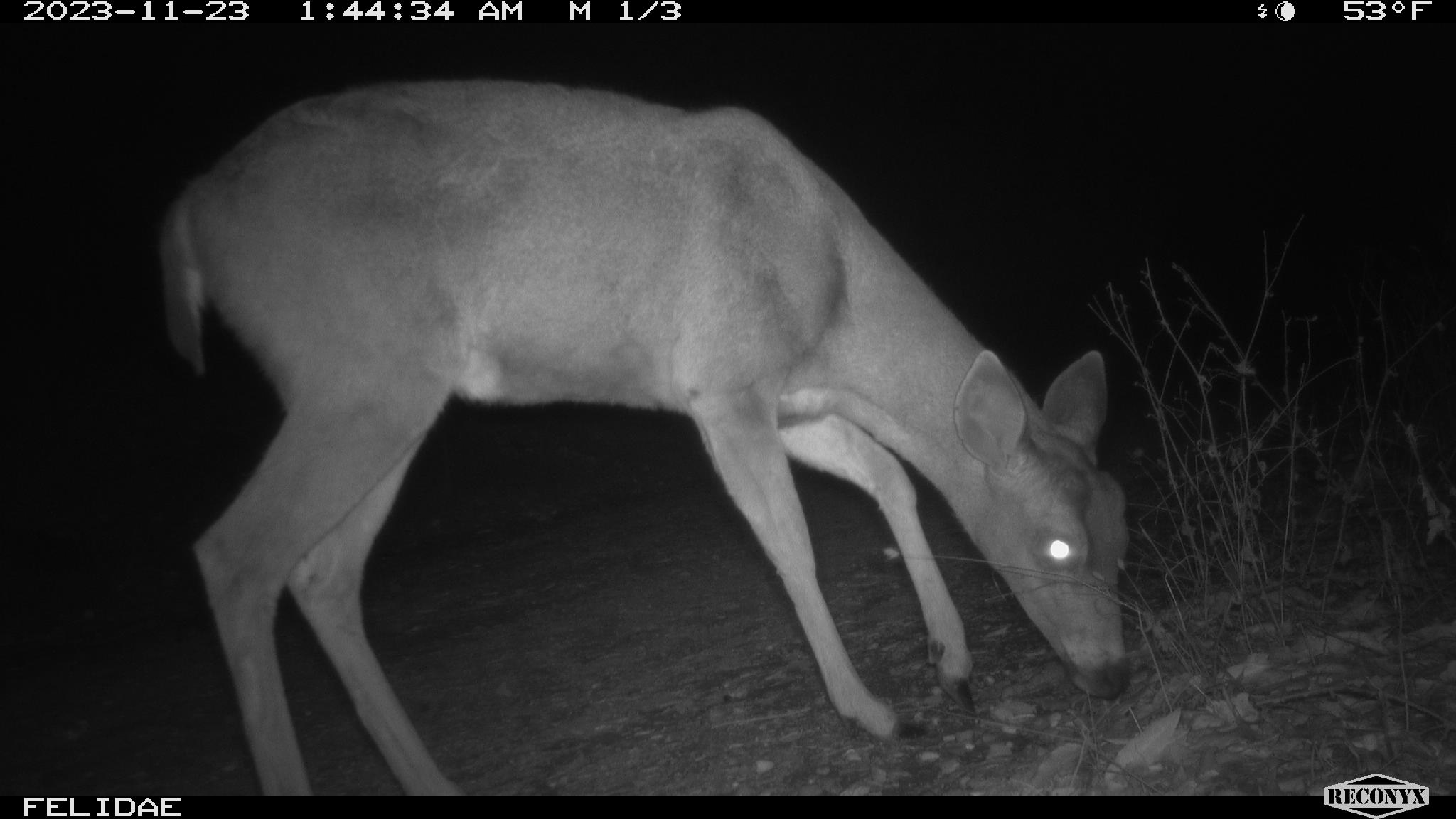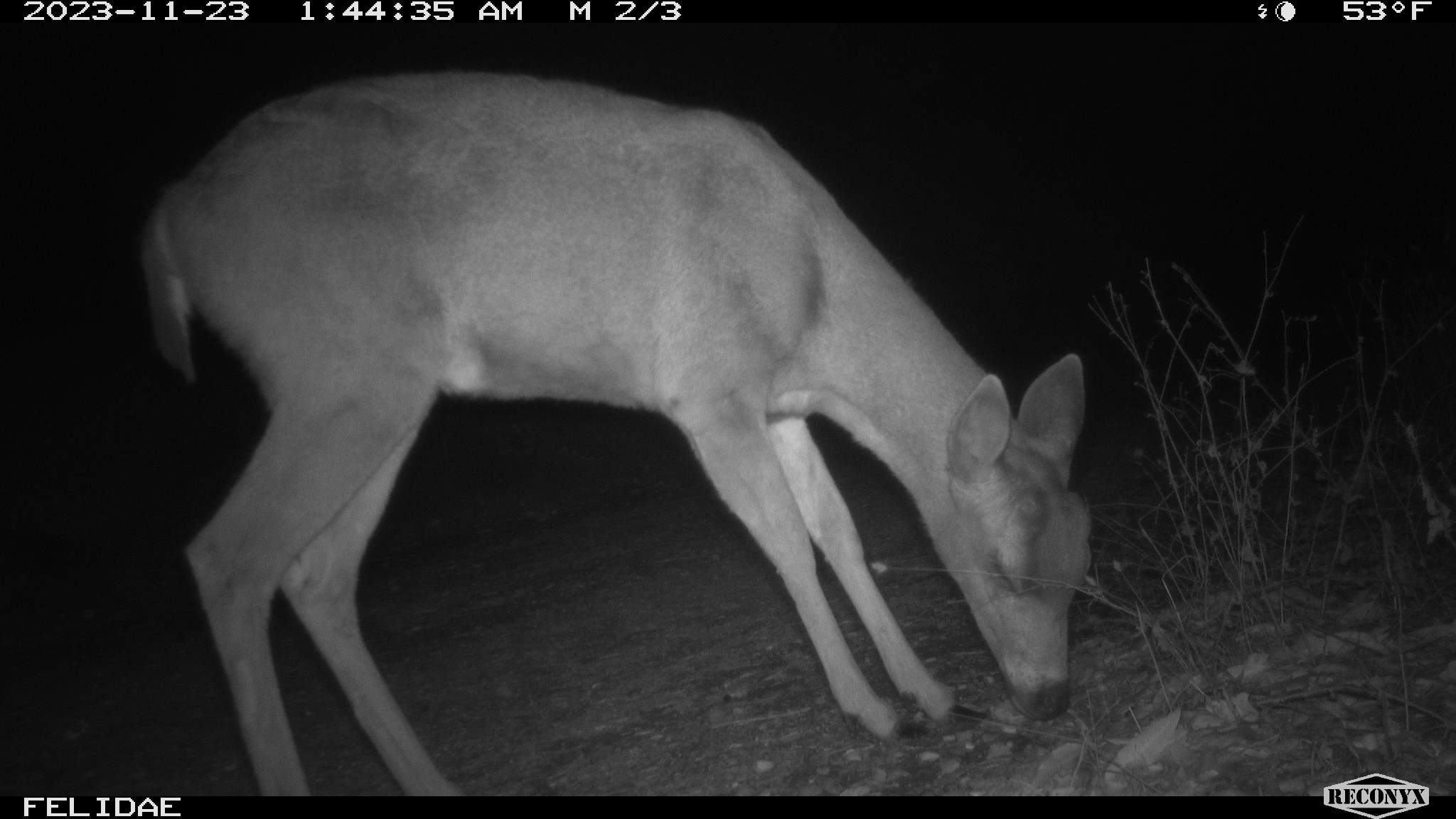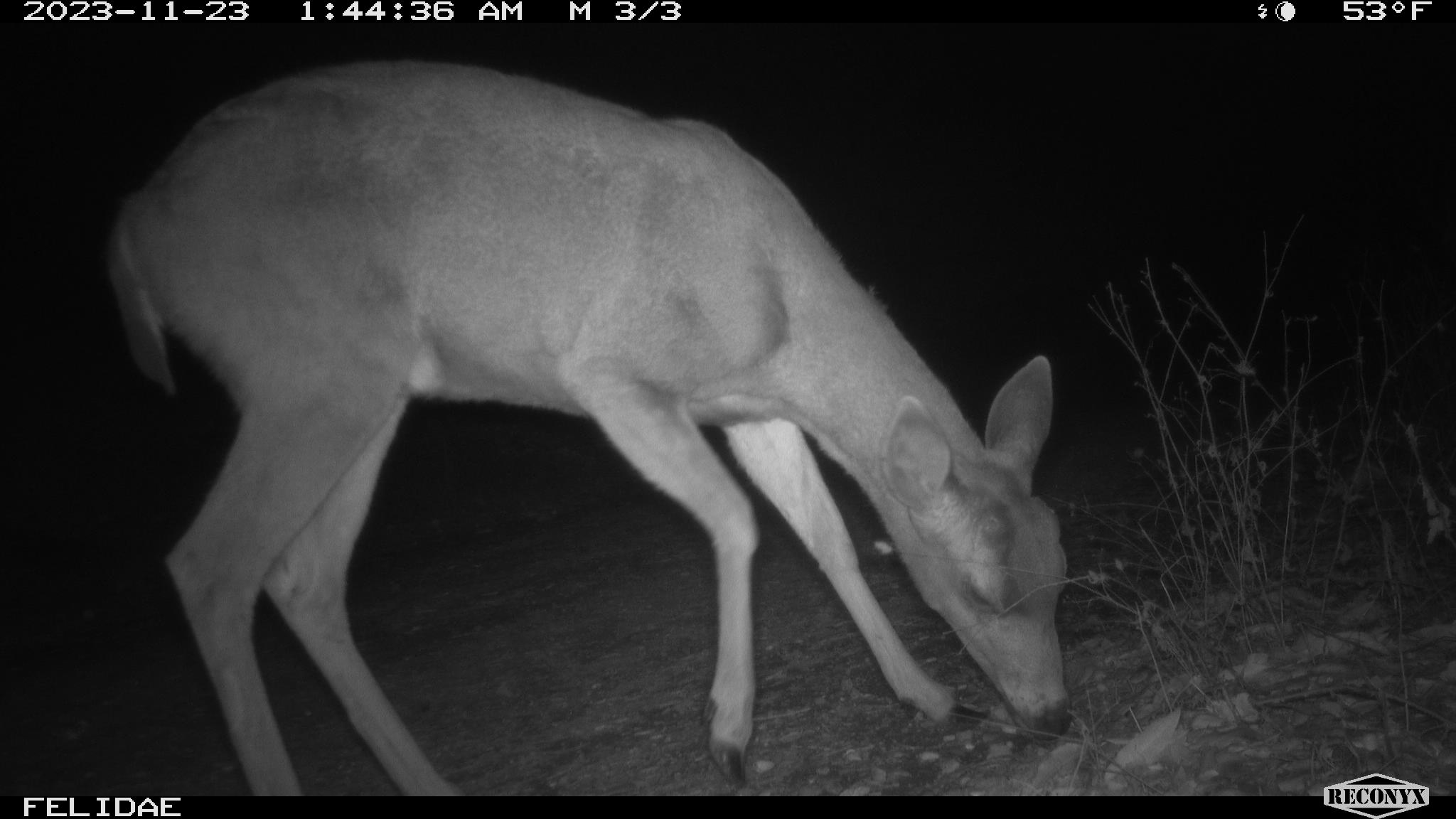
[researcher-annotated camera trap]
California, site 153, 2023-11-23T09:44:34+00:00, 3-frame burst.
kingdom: Animalia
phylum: Chordata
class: Mammalia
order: Artiodactyla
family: Cervidae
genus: Odocoileus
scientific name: Odocoileus hemionus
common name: mule deer